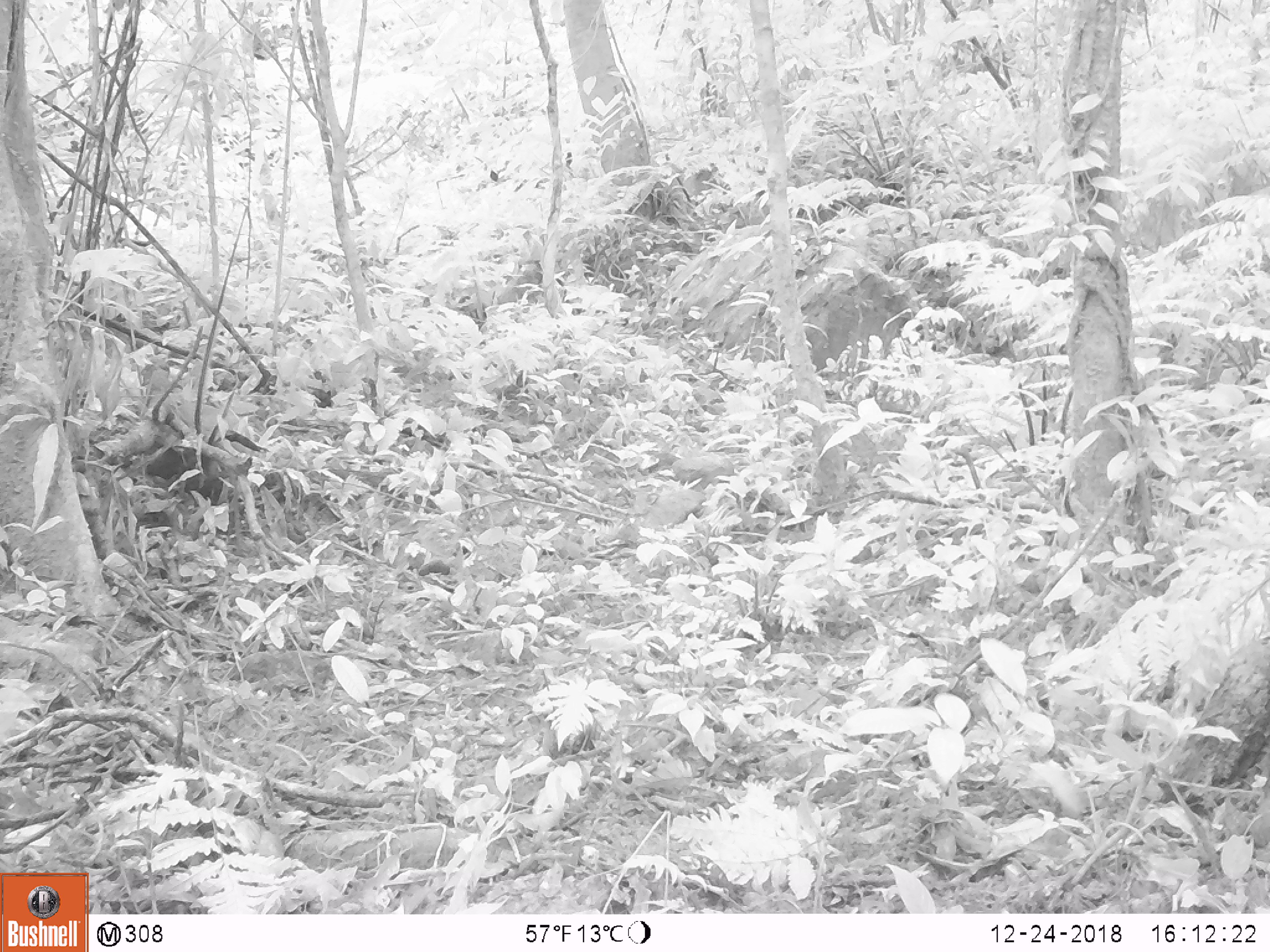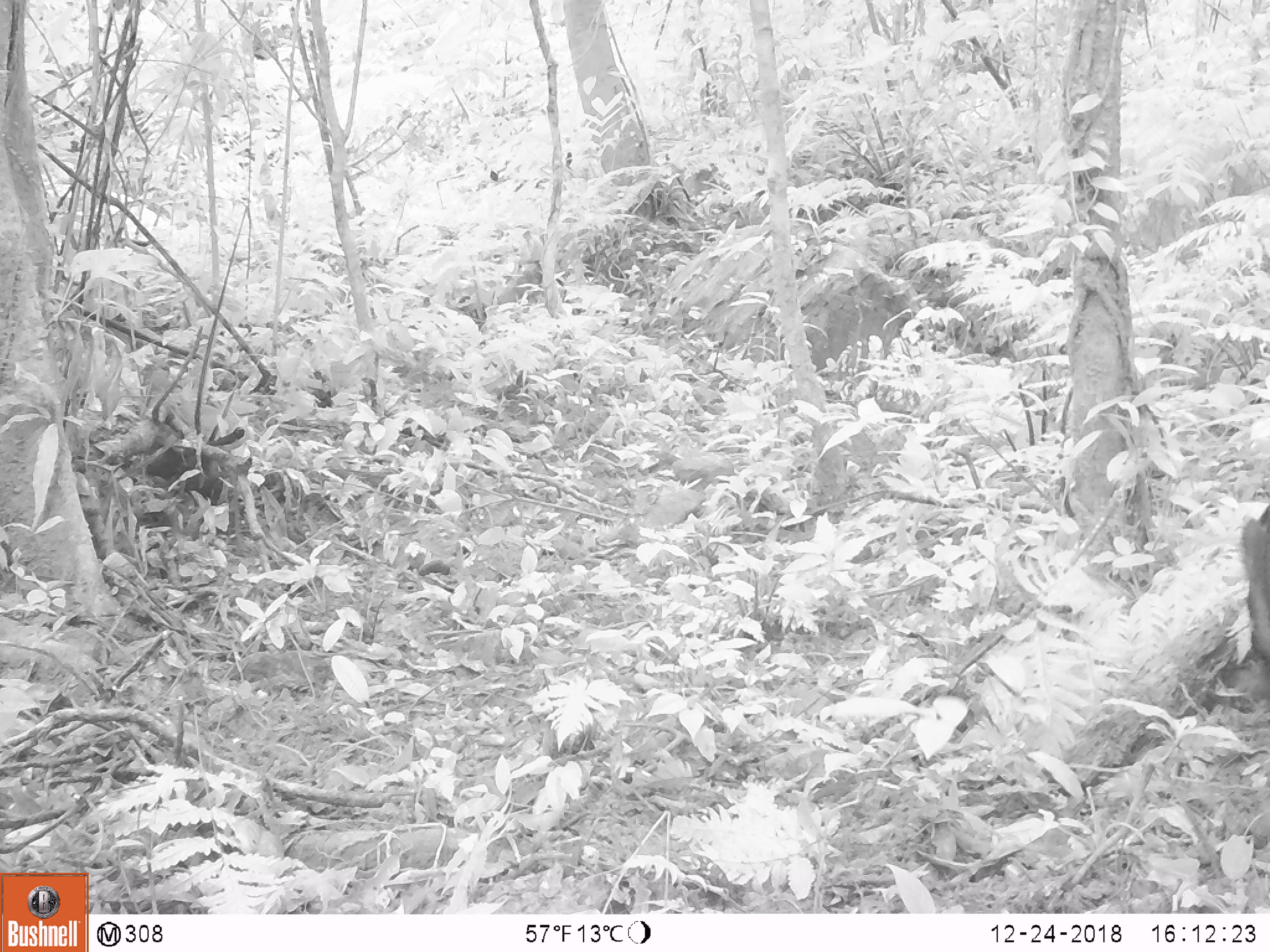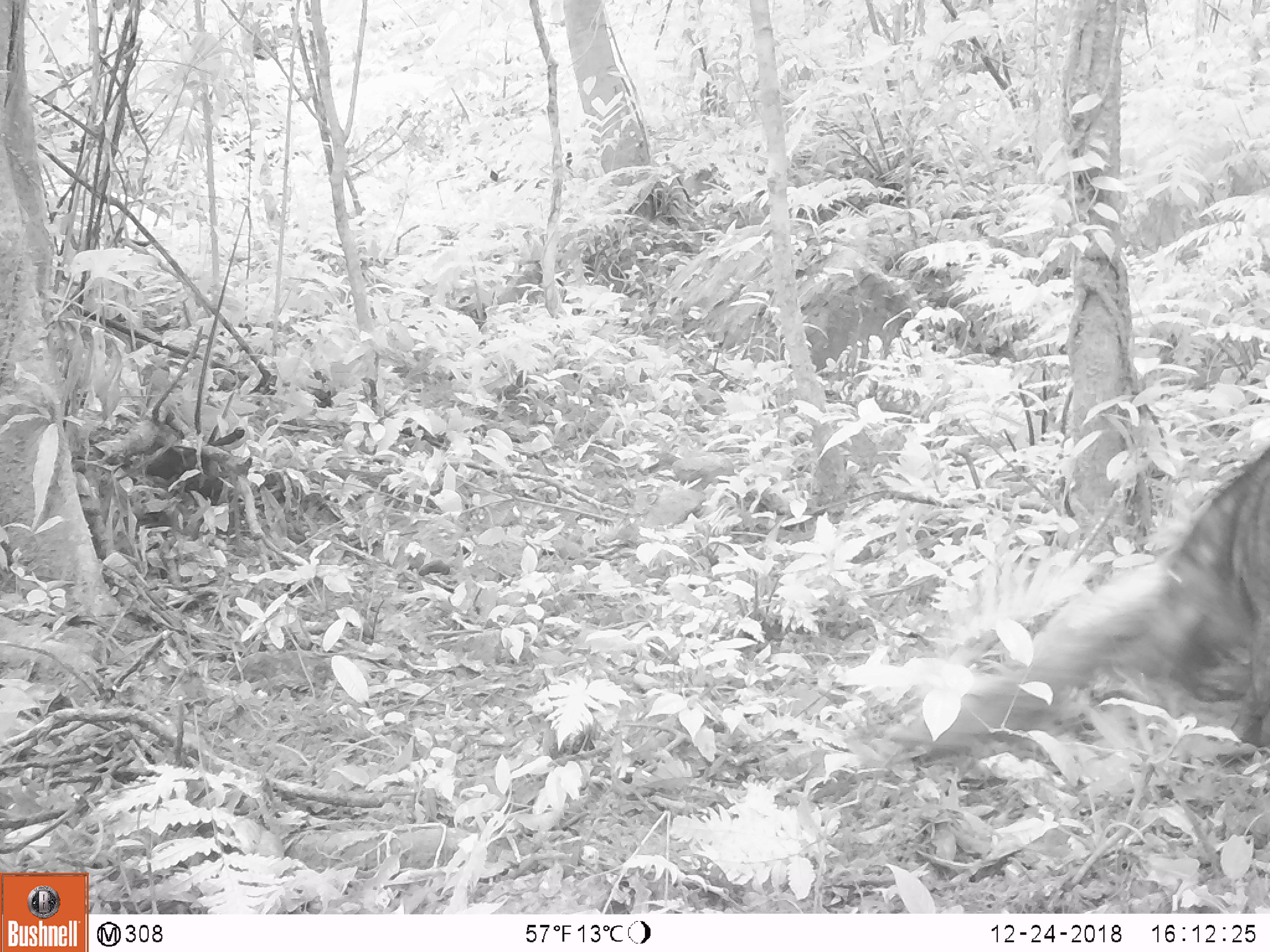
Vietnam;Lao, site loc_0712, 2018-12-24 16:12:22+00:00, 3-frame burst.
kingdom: Animalia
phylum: Chordata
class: Mammalia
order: Artiodactyla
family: Suidae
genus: Sus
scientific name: Sus scrofa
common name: eurasian wild pig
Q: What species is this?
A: Eurasian wild pig (Sus scrofa).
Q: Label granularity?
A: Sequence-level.